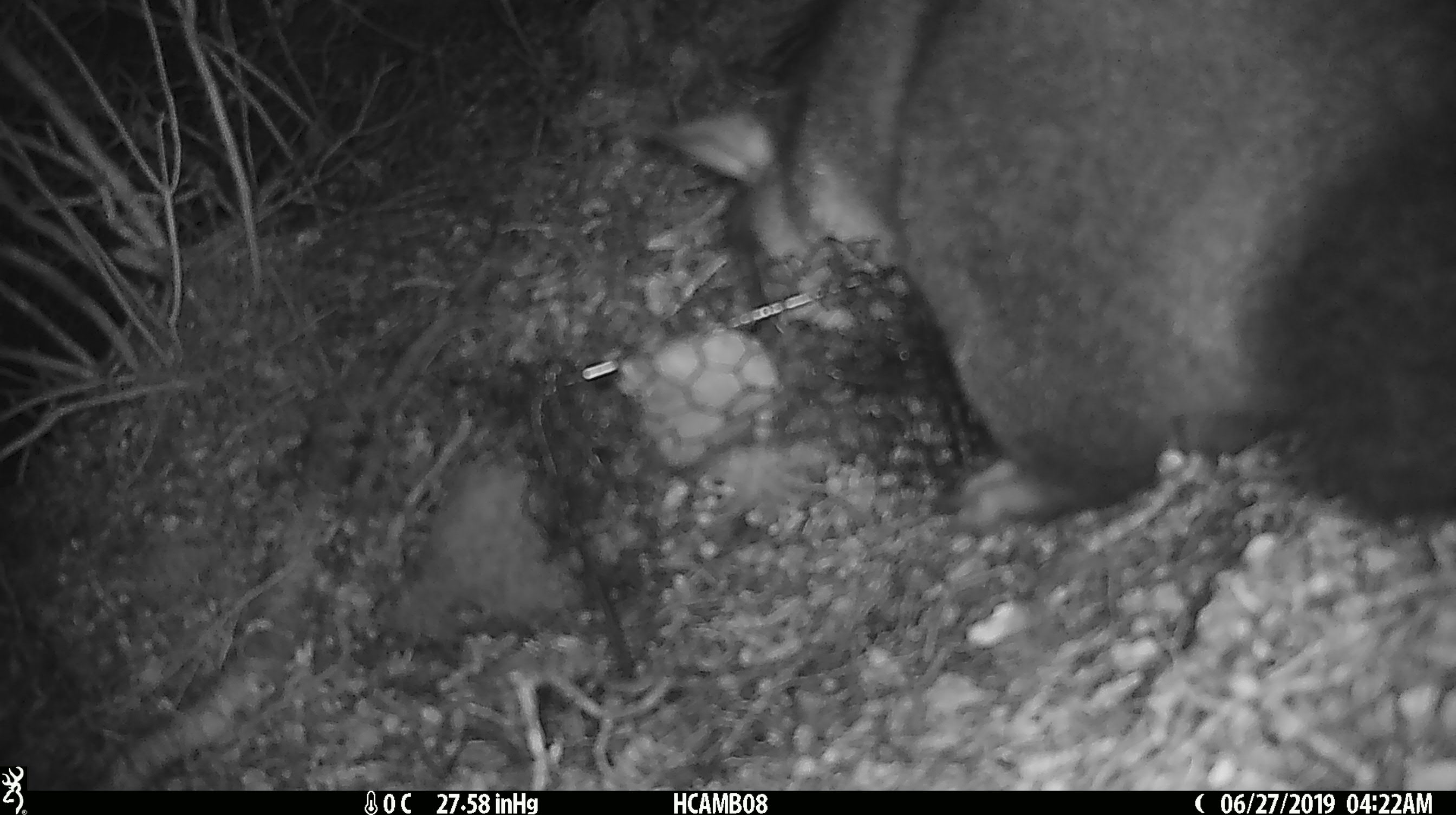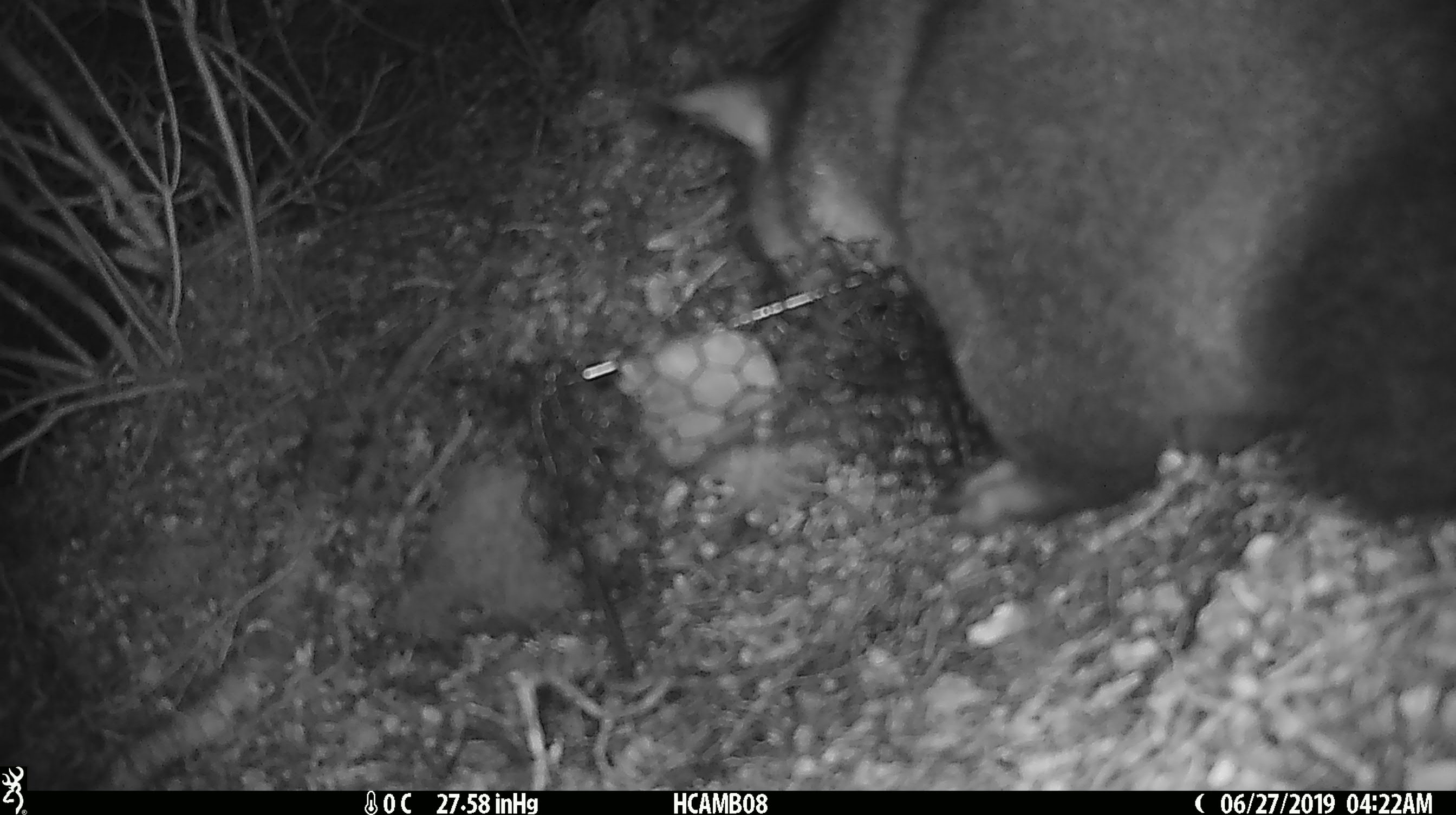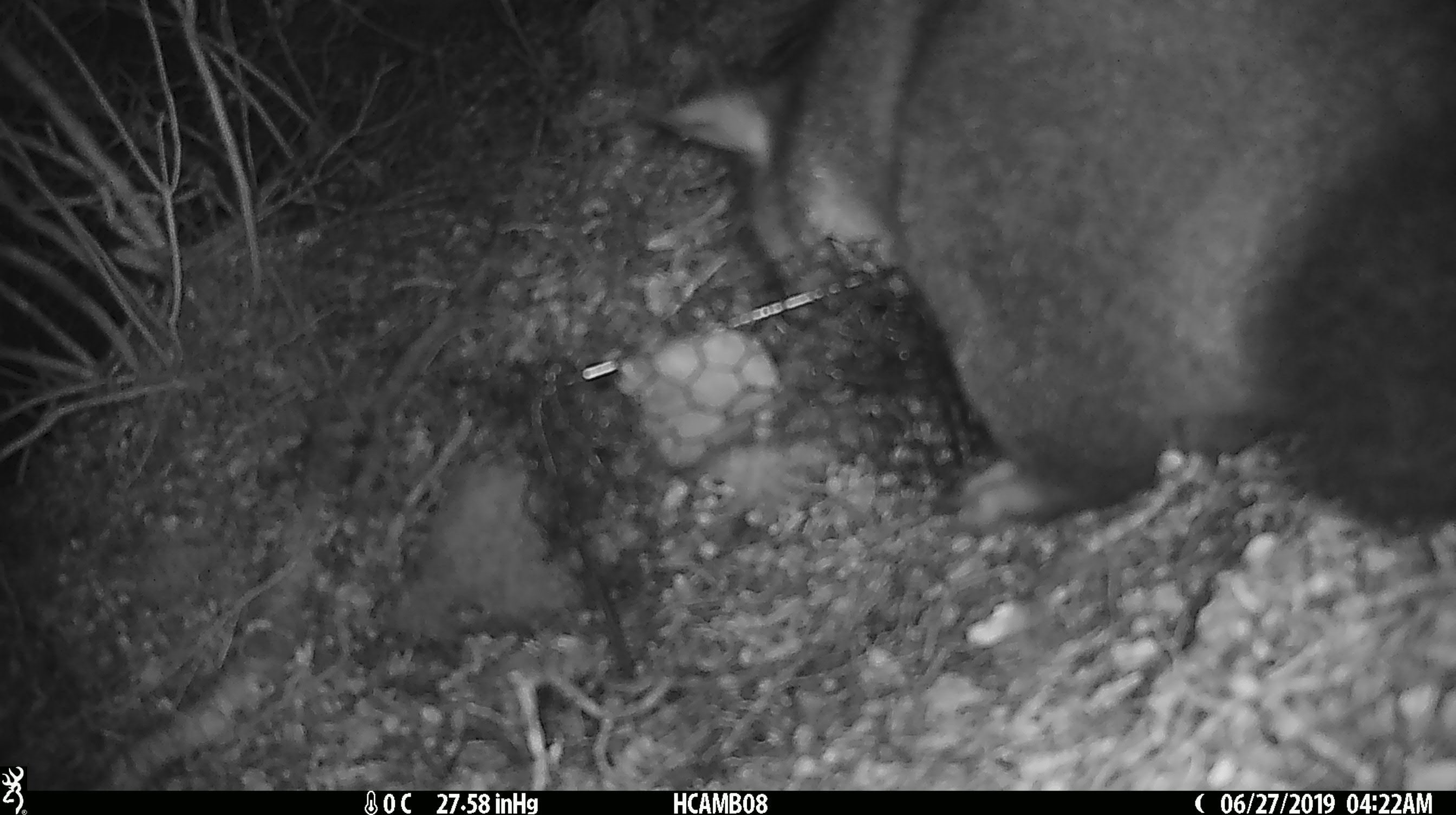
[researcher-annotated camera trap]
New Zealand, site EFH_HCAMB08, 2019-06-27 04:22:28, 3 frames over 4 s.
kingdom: Animalia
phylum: Chordata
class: Mammalia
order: Diprotodontia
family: Phalangeridae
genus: Trichosurus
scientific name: Trichosurus vulpecula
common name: common brushtail possum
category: possum